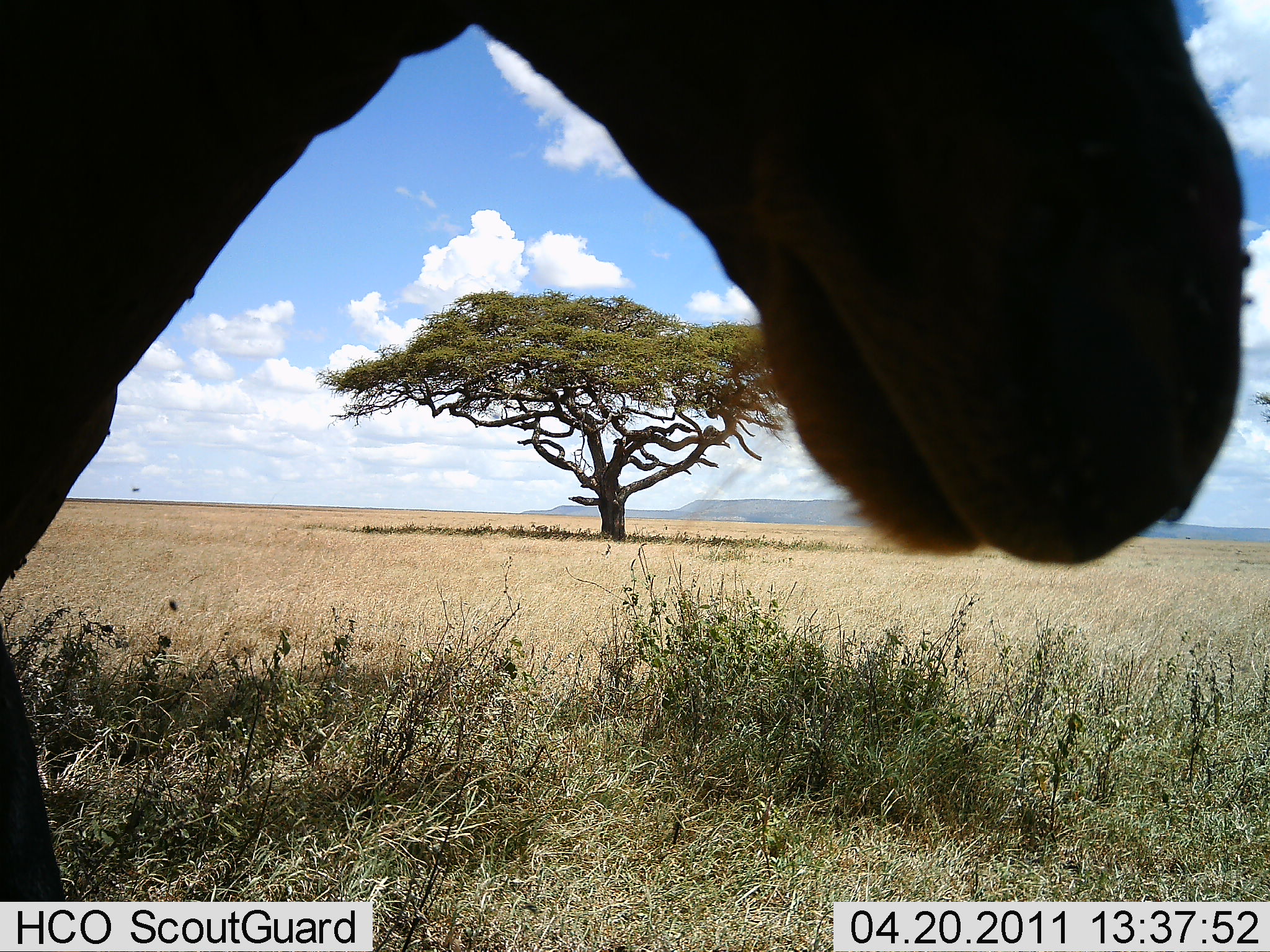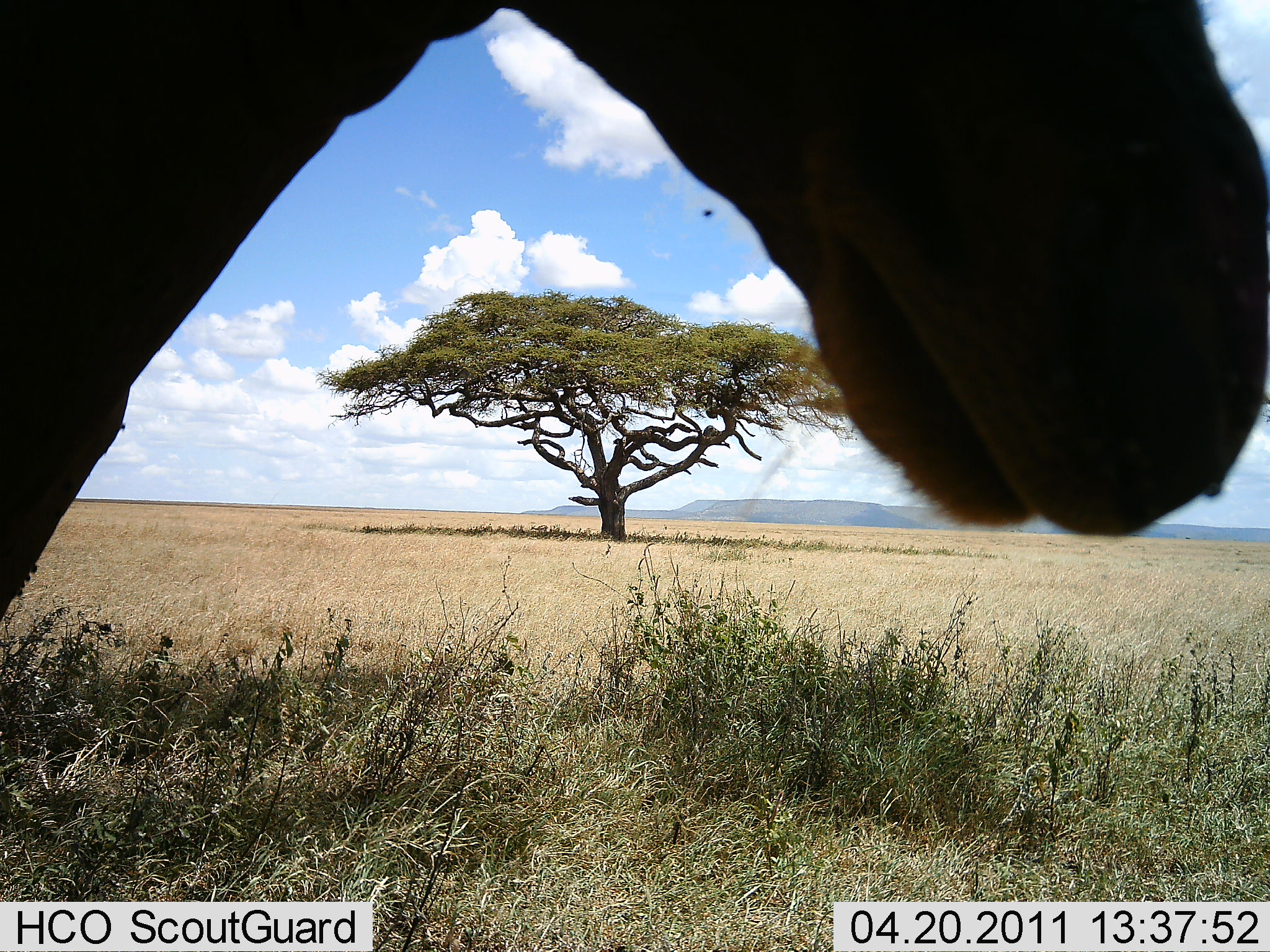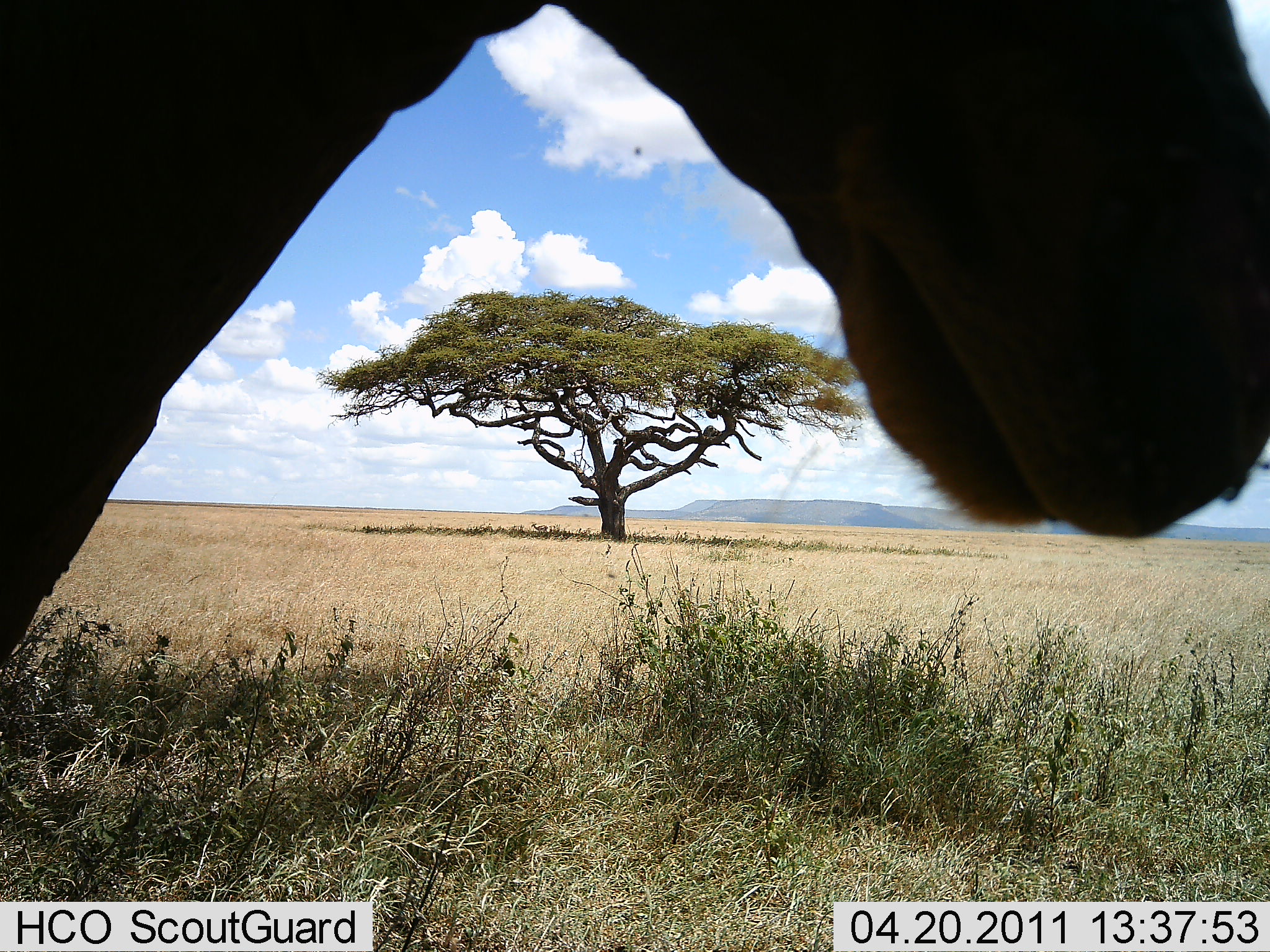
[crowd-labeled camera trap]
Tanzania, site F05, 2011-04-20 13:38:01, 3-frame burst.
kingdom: Animalia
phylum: Chordata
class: Mammalia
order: Artiodactyla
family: Bovidae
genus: Alcelaphus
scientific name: Alcelaphus buselaphus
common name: hartebeest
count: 1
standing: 100%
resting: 0%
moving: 0%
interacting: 0%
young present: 0%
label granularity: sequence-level